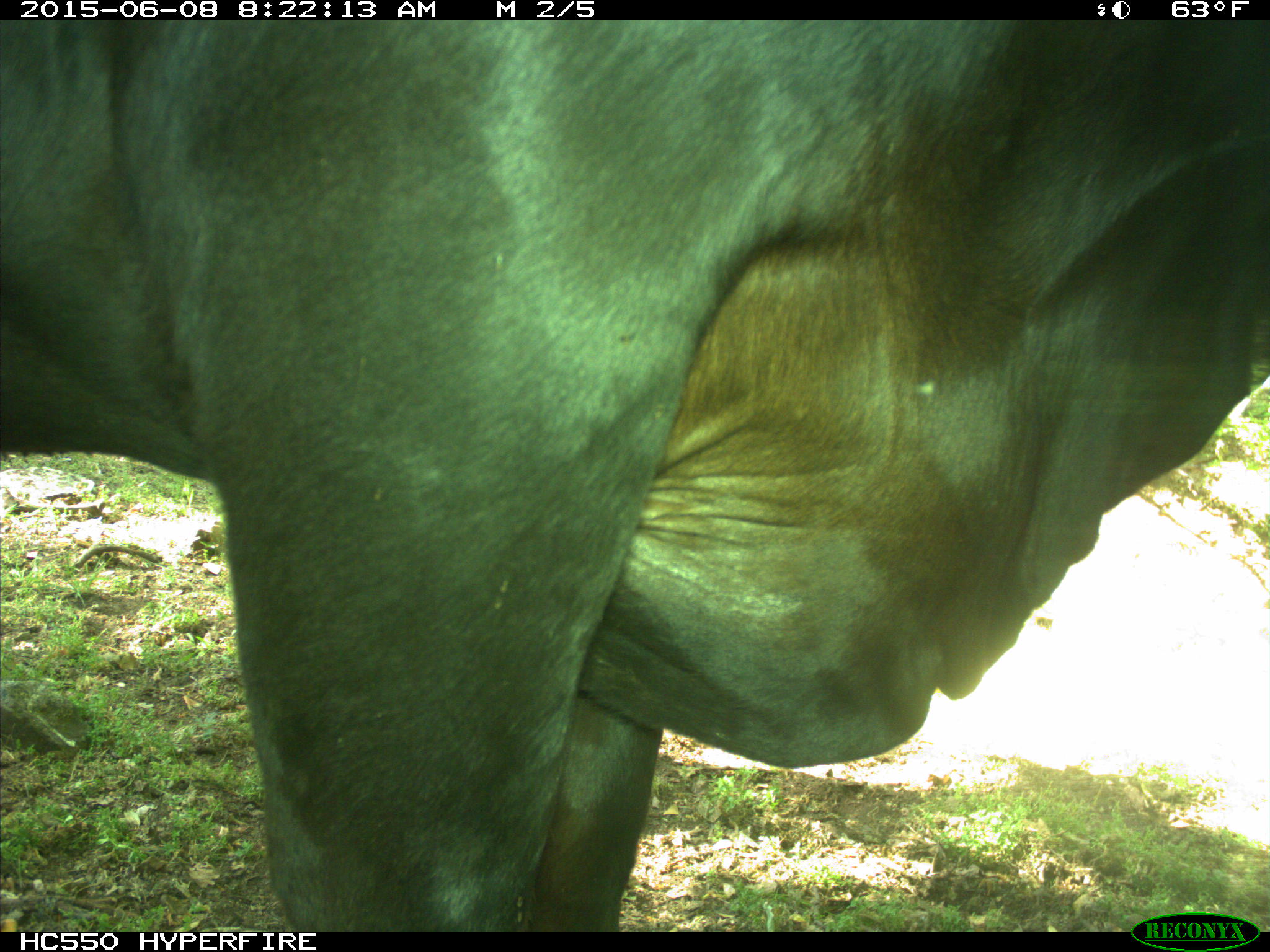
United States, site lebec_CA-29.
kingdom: Animalia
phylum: Chordata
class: Mammalia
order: Artiodactyla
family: Bovidae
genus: Bos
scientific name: Bos taurus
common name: domestic cow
Bos taurus (domestic cow).